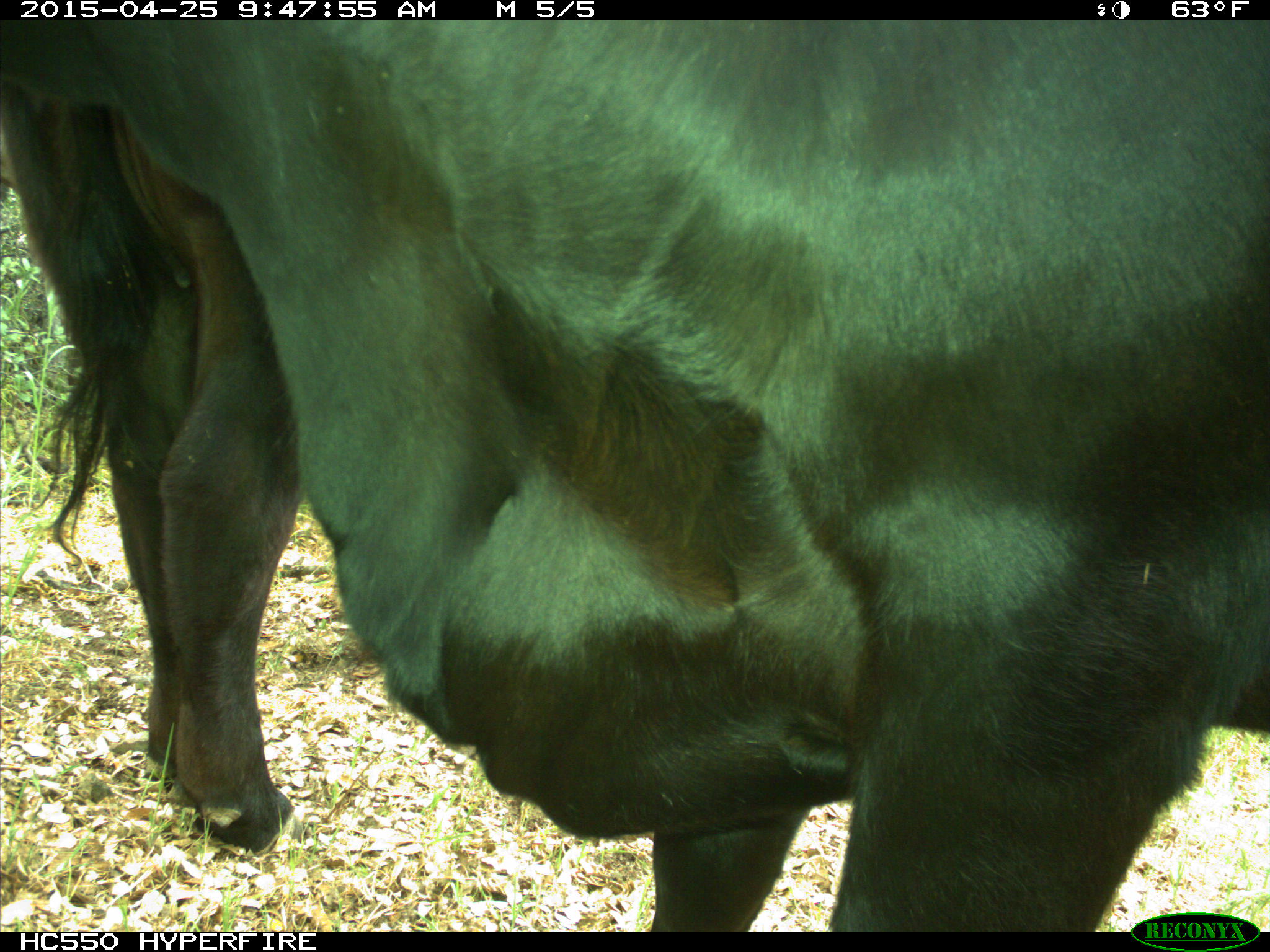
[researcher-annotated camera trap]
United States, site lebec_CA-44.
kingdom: Animalia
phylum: Chordata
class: Mammalia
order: Artiodactyla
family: Suidae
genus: Sus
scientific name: Sus scrofa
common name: wild boar